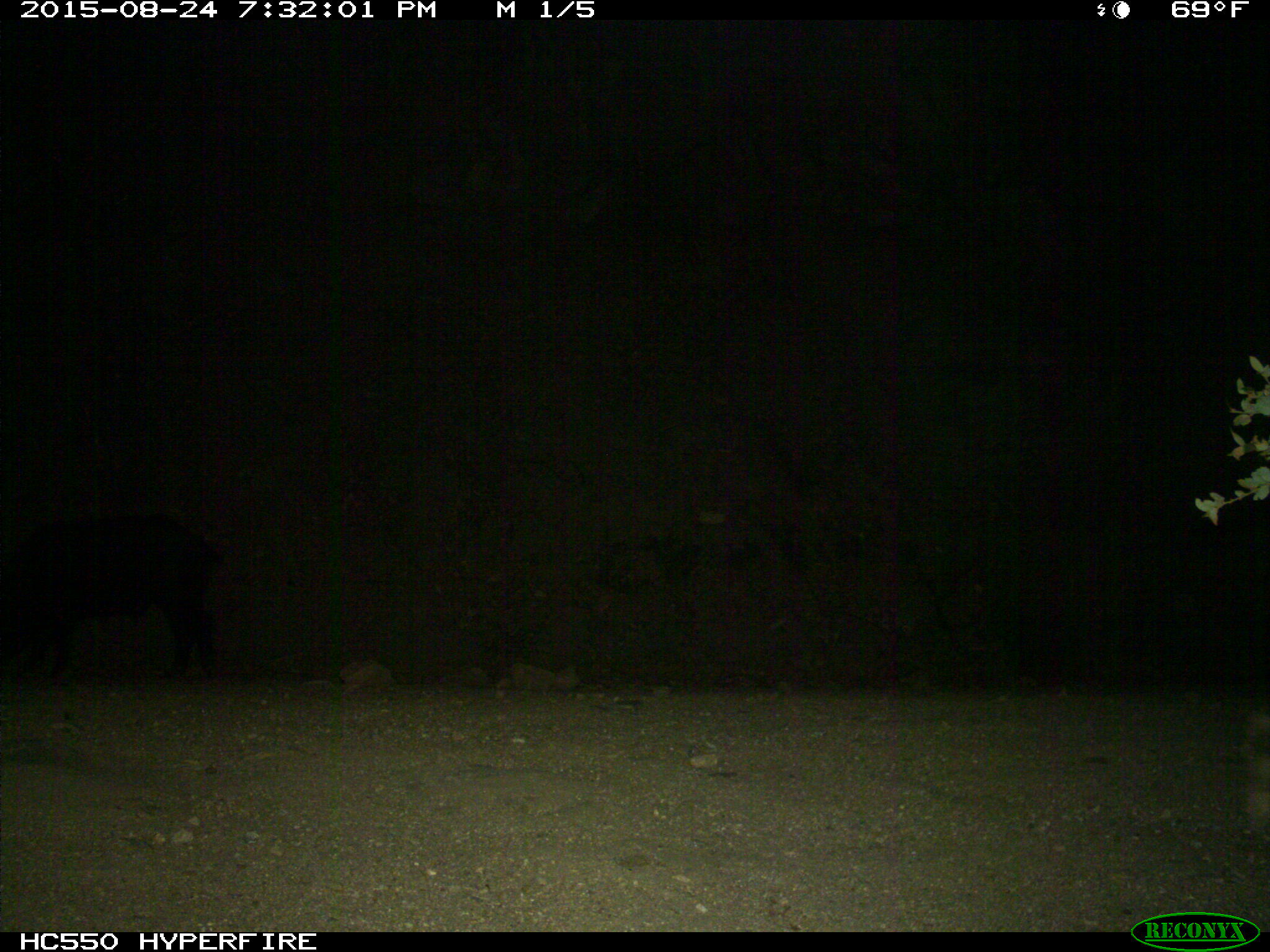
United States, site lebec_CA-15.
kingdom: Animalia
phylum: Chordata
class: Mammalia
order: Artiodactyla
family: Suidae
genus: Sus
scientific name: Sus scrofa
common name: wild boar